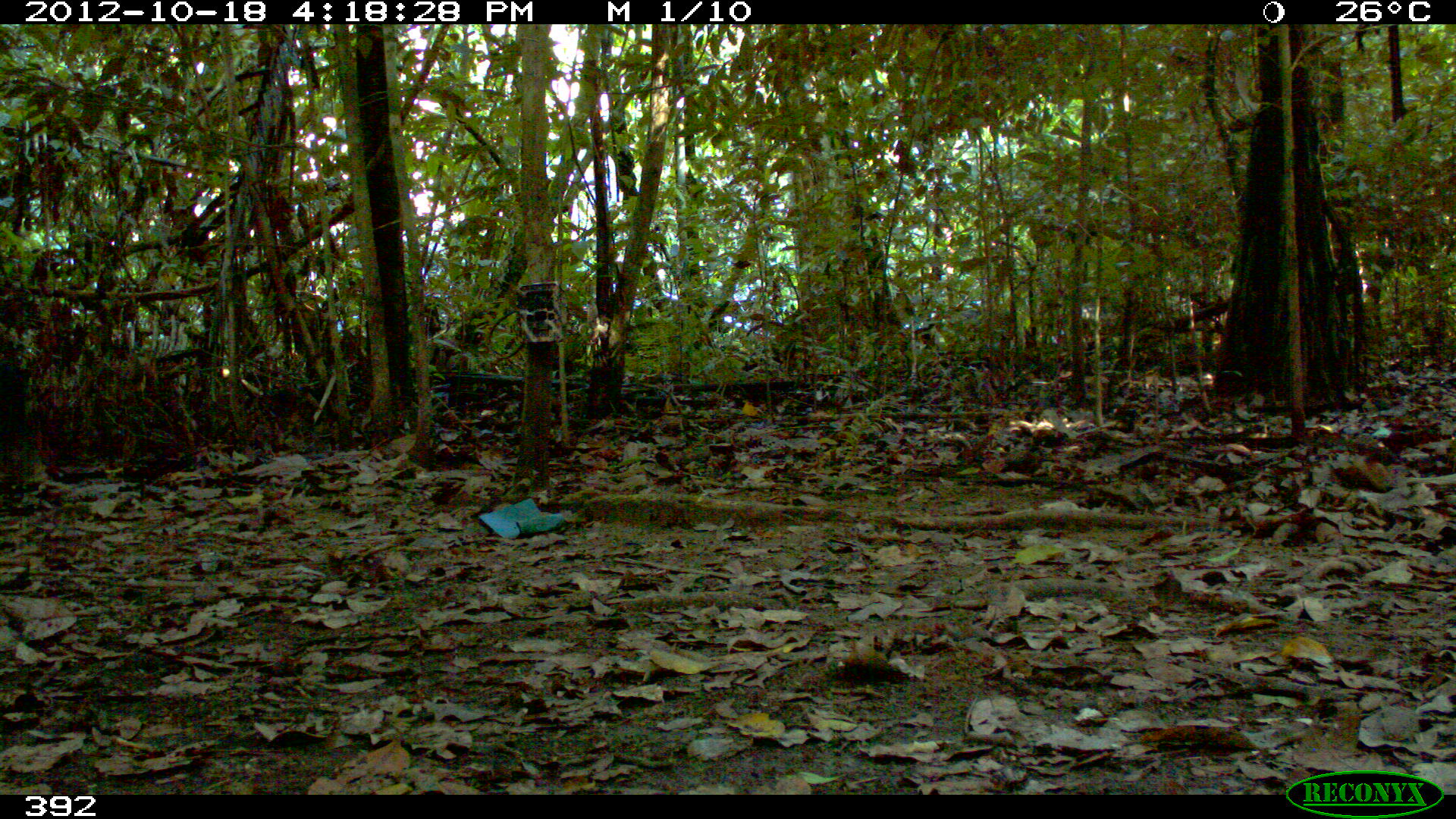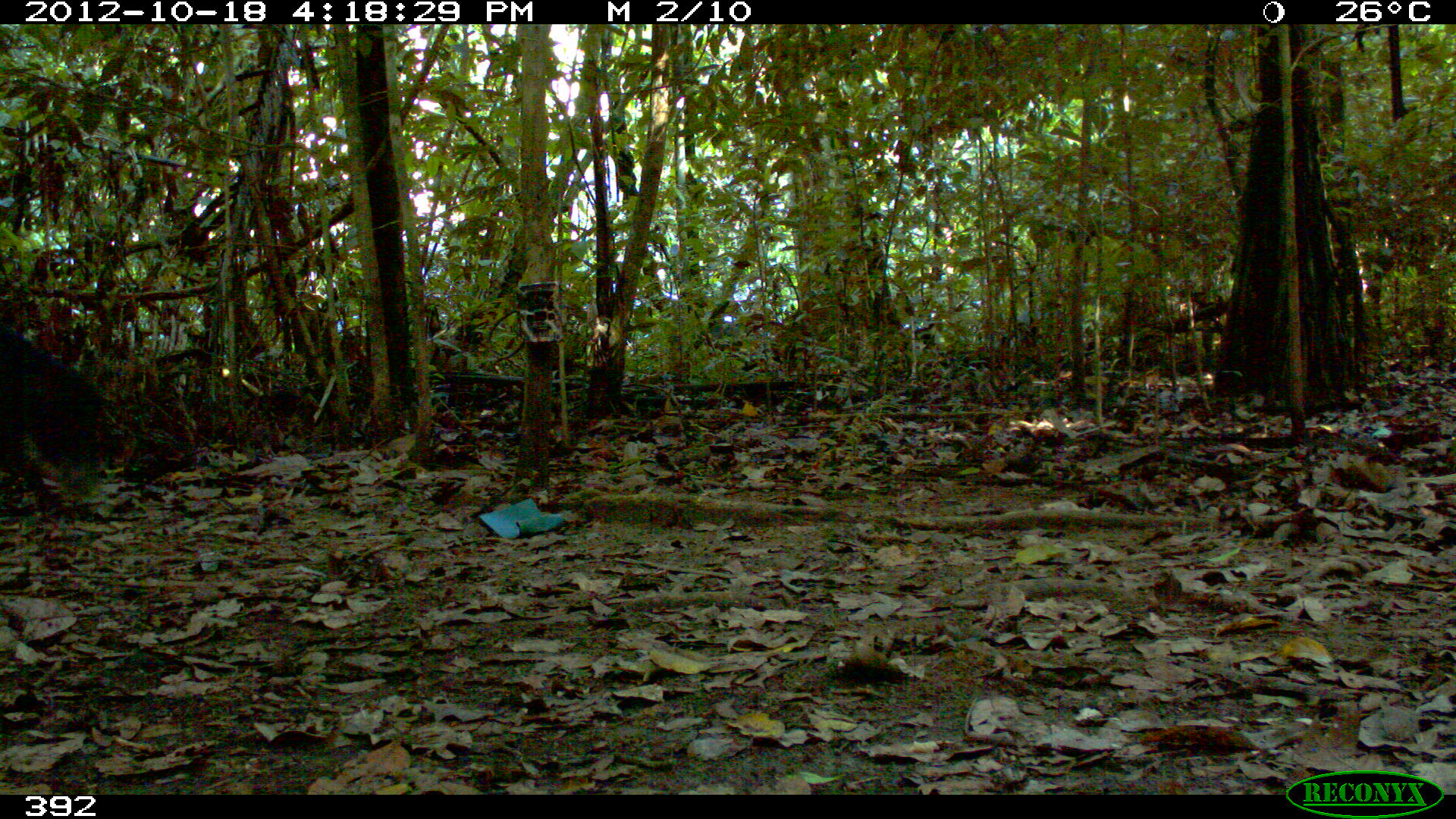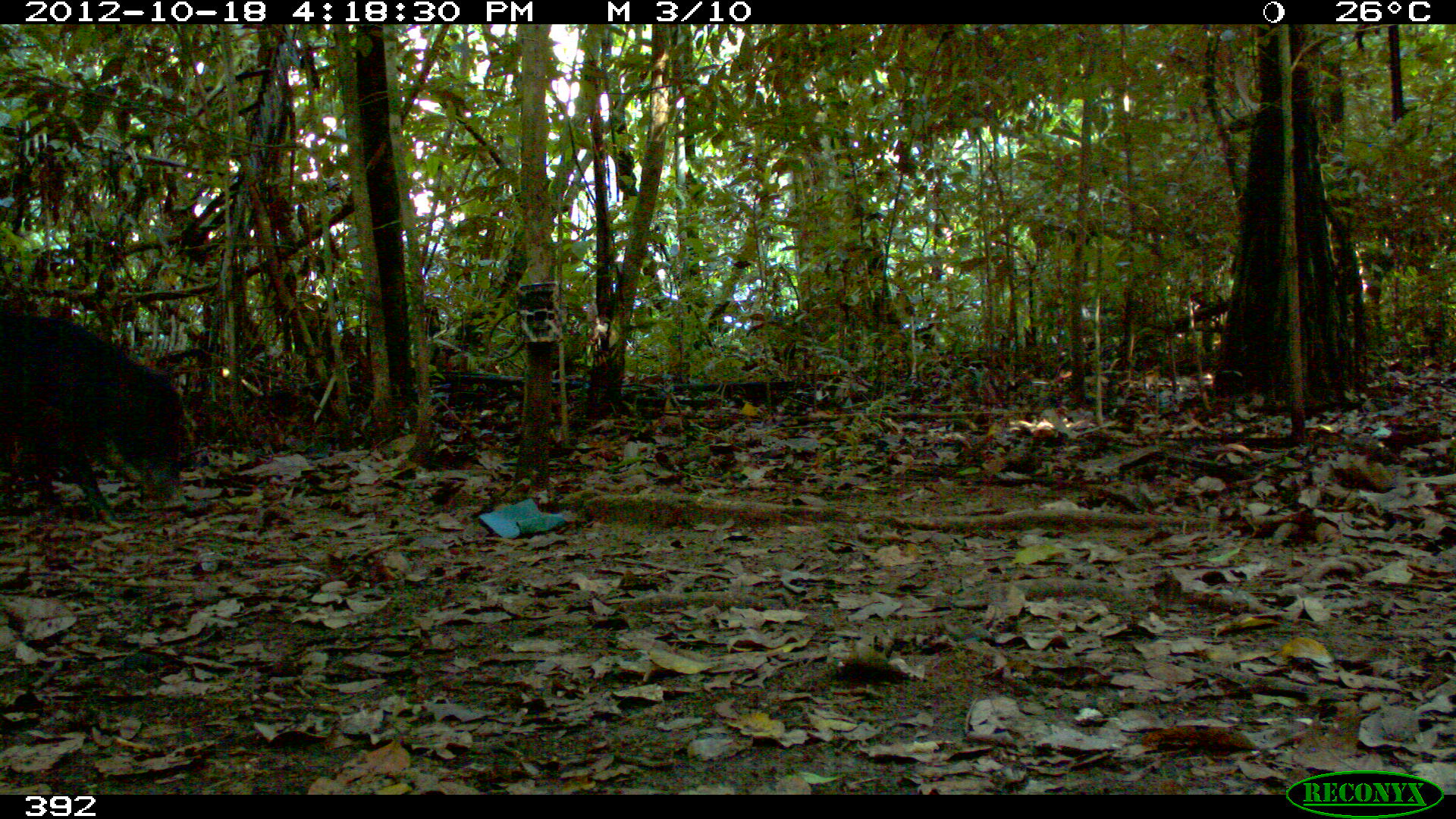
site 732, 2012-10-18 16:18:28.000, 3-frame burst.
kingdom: Animalia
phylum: Chordata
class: Mammalia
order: Artiodactyla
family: Tayassuidae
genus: Tayassu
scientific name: Tayassu pecari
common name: white-lipped peccary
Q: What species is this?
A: Tayassu pecari (white-lipped peccary).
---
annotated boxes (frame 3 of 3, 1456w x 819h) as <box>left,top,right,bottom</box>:
tayassu pecari: <box>0,313,184,530</box>